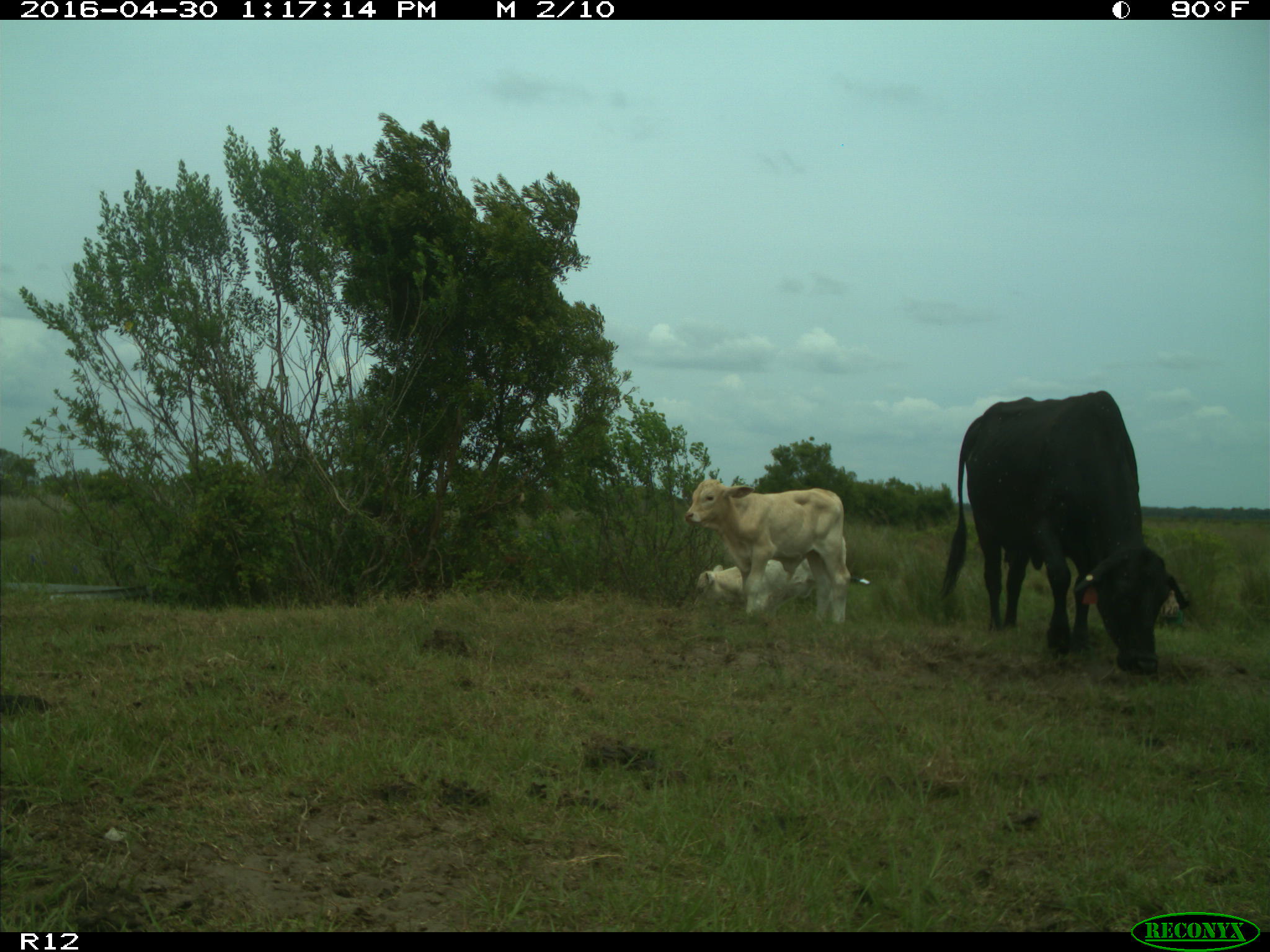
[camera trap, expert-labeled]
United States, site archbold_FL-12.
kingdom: Animalia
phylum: Chordata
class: Mammalia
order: Artiodactyla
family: Bovidae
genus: Bos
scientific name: Bos taurus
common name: domestic cow